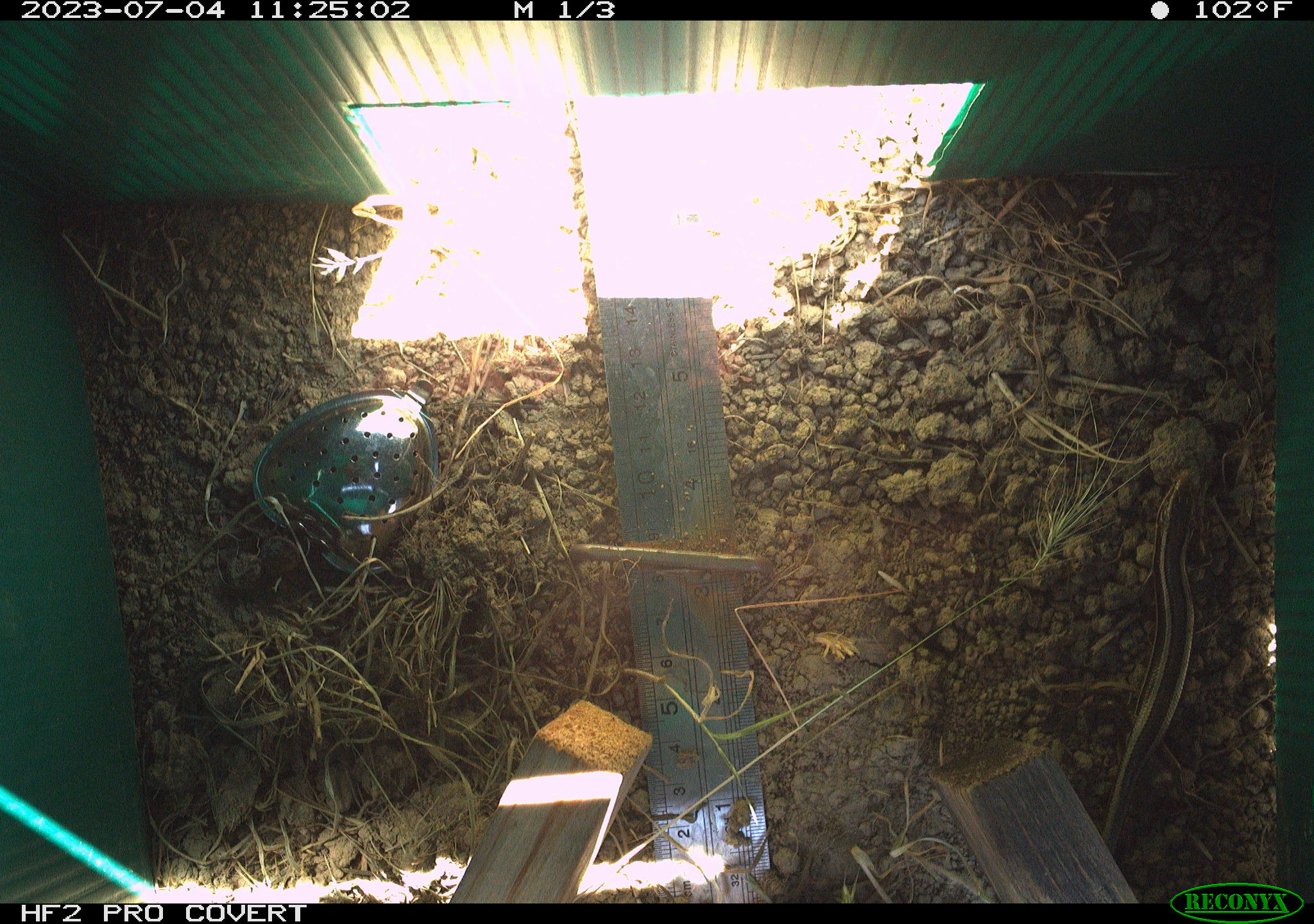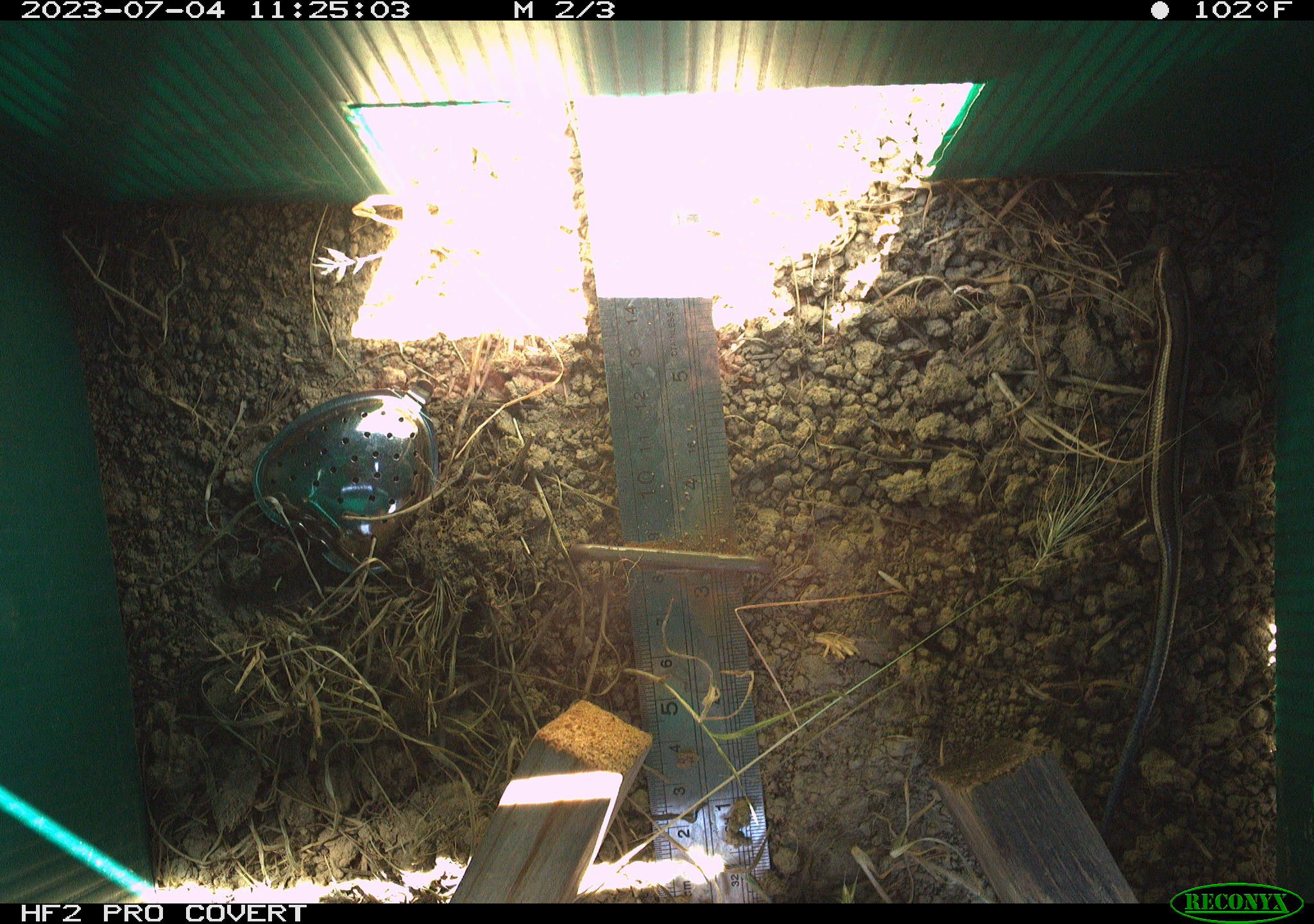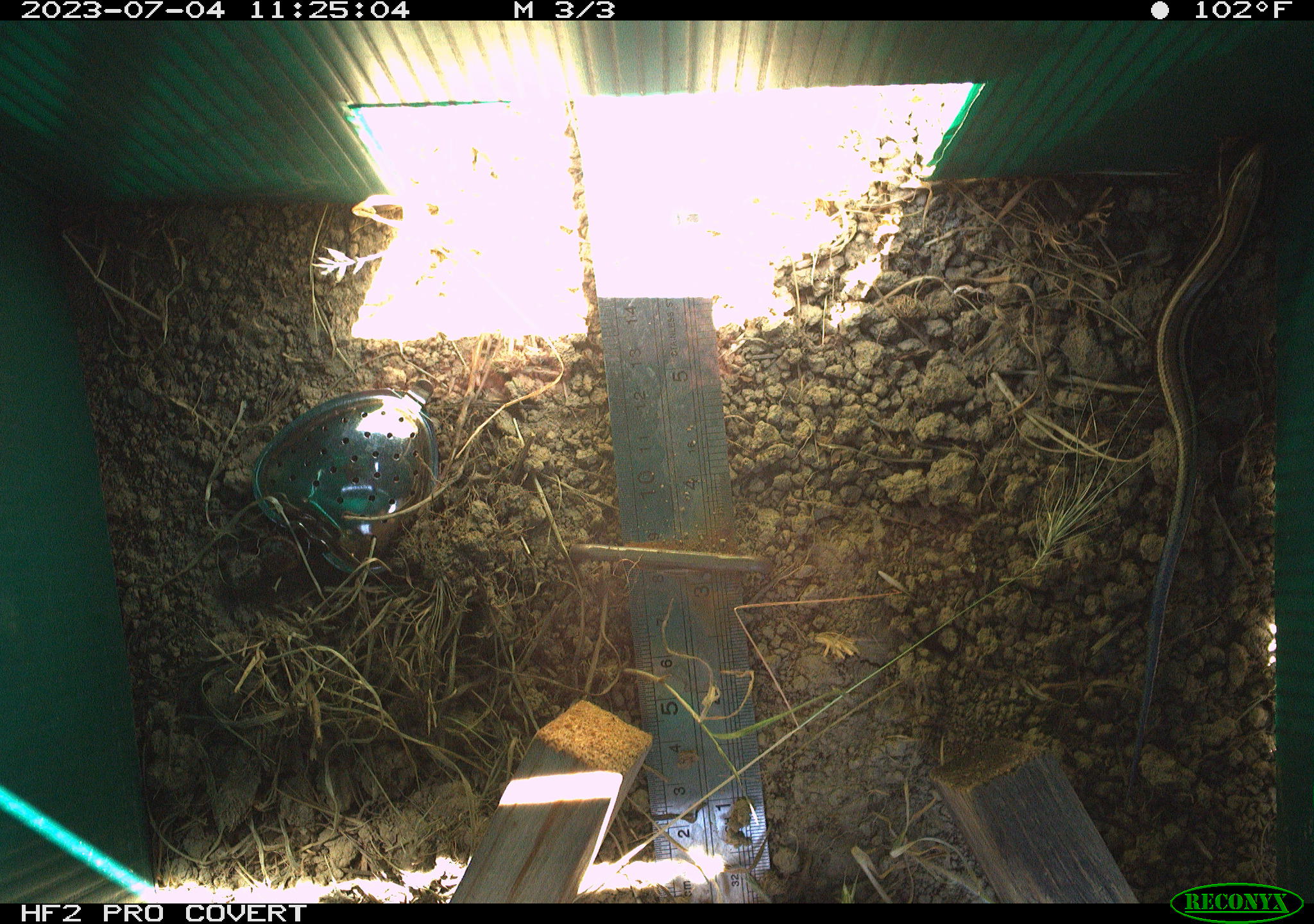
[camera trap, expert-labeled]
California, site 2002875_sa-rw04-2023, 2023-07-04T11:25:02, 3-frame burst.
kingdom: Animalia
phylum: Chordata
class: Reptilia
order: Squamata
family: Scincidae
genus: Plestiodon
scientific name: Plestiodon skiltonianus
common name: western skink